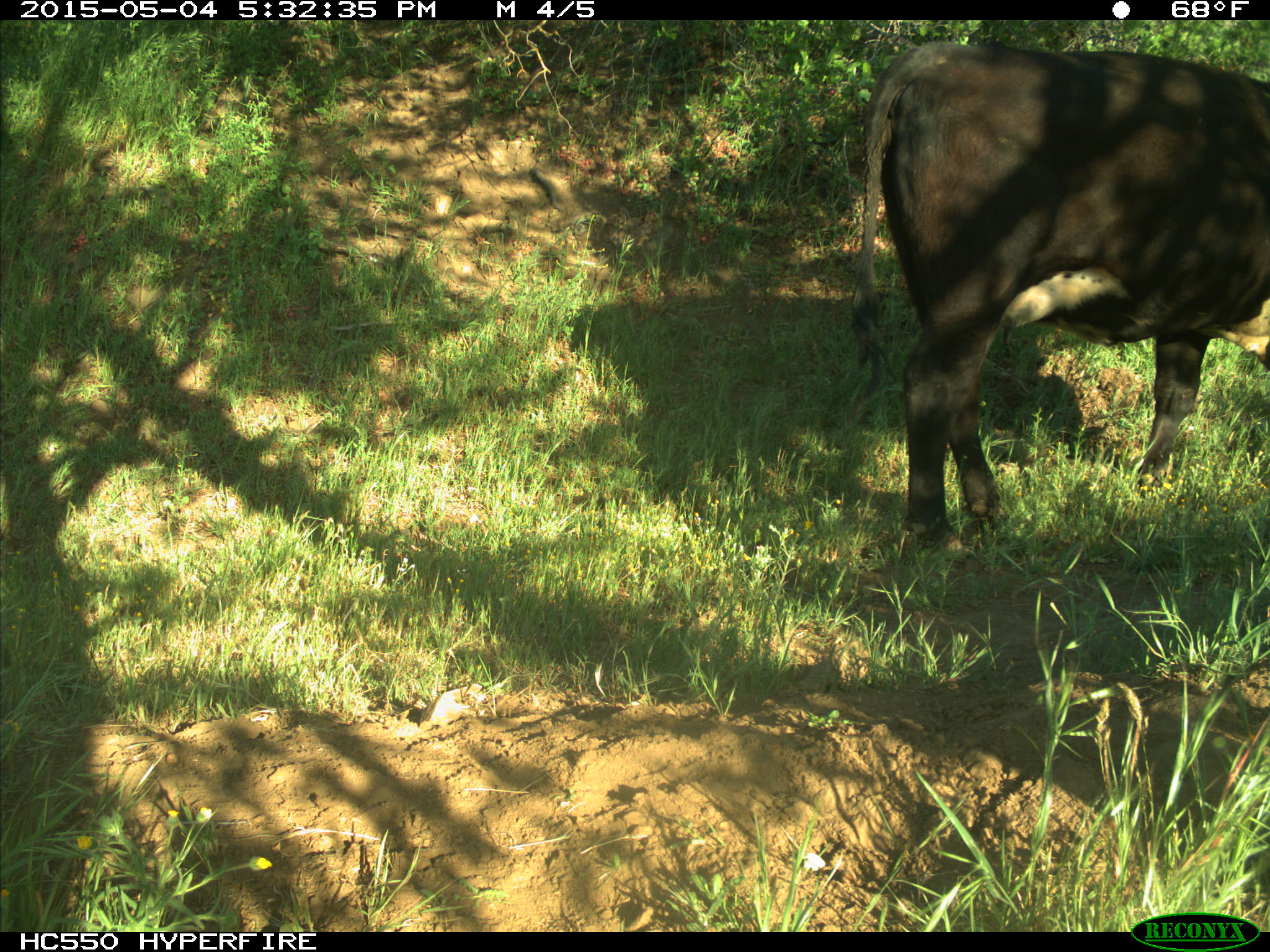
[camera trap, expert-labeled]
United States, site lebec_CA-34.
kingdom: Animalia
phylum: Chordata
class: Mammalia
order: Artiodactyla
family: Bovidae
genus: Bos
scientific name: Bos taurus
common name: domestic cow